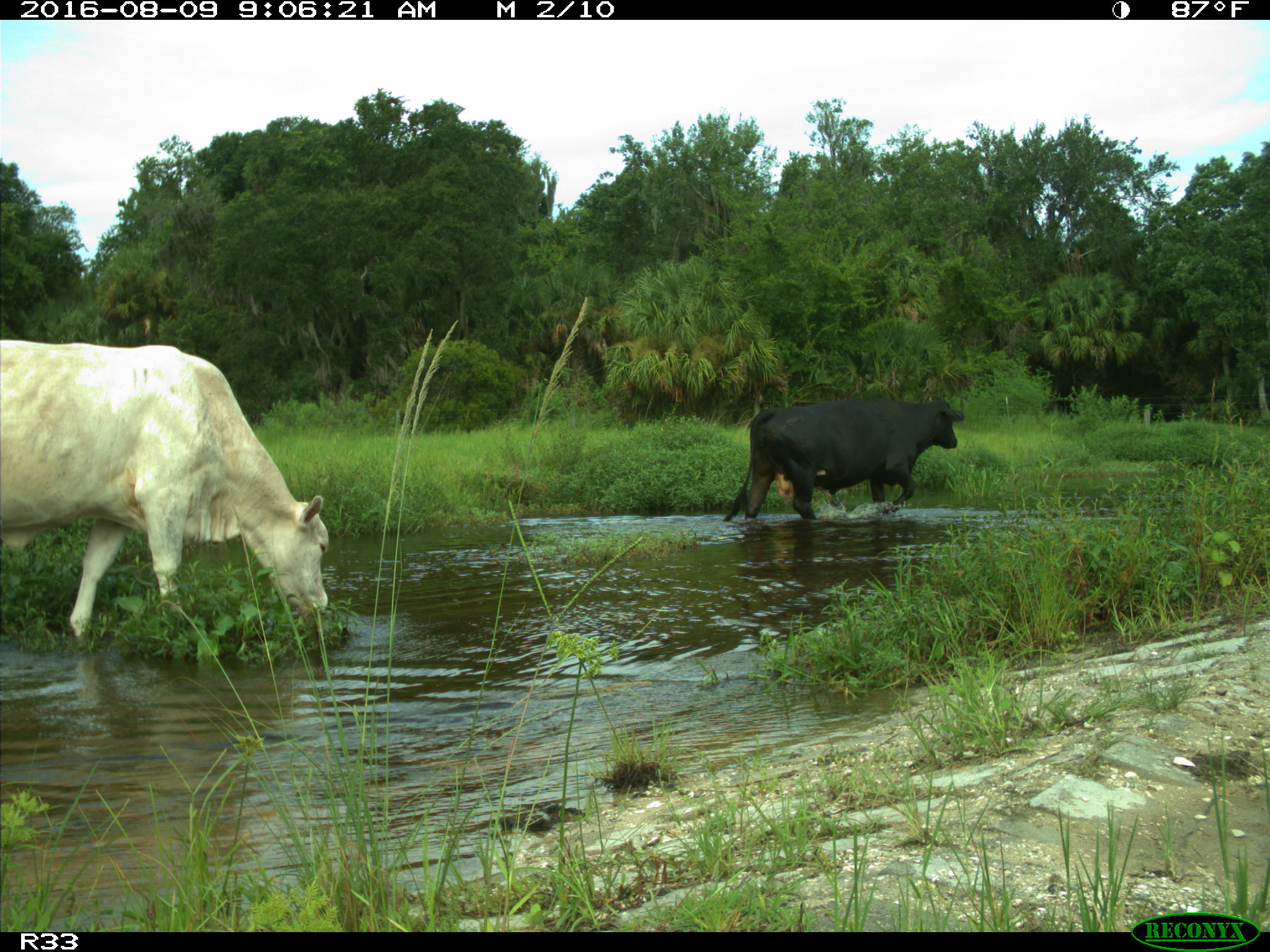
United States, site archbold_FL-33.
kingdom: Animalia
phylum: Chordata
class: Mammalia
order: Artiodactyla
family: Bovidae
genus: Bos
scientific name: Bos taurus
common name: domestic cow